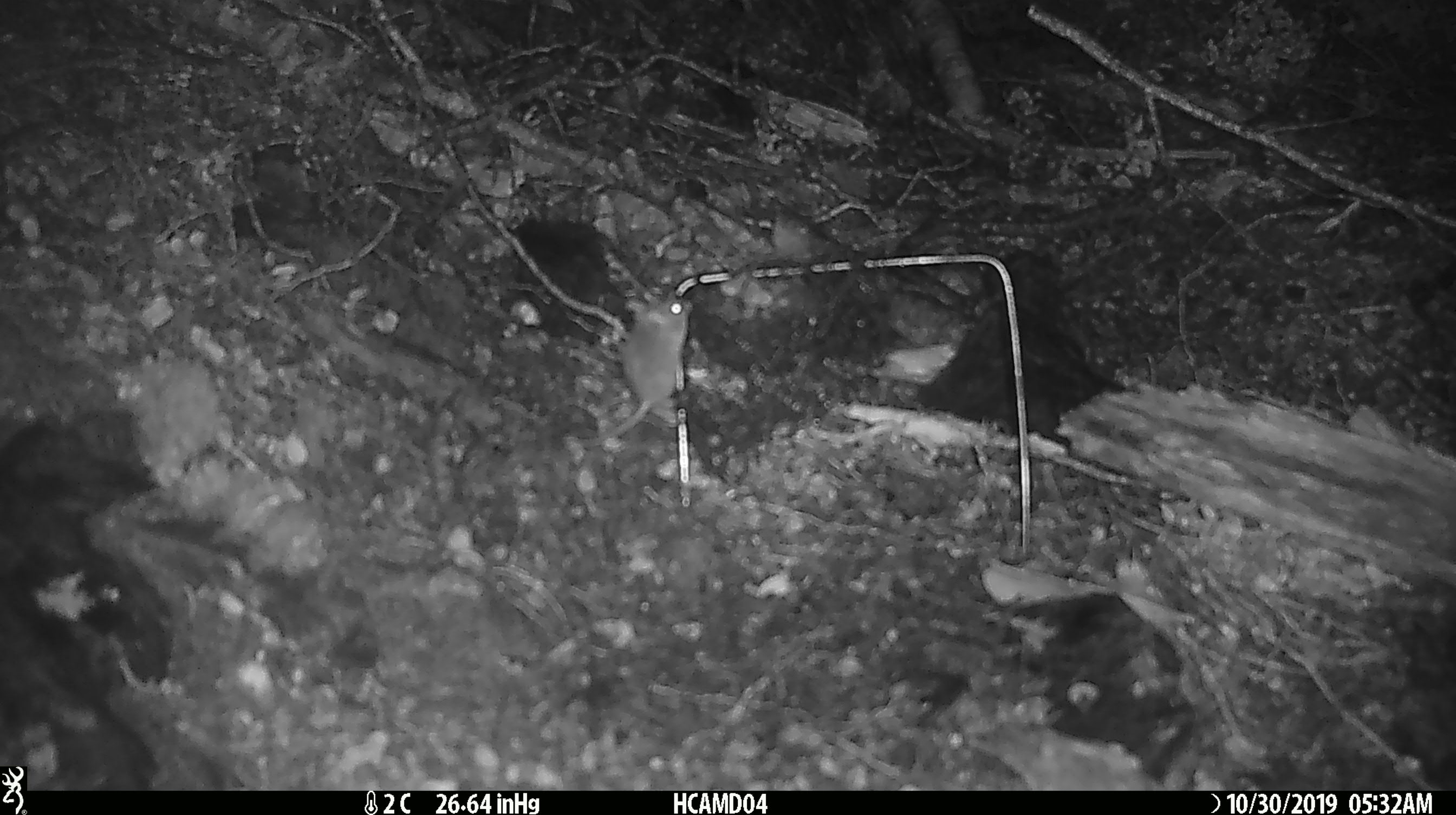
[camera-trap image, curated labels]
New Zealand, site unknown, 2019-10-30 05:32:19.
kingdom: Animalia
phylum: Chordata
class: Mammalia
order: Rodentia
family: Muridae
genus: Mus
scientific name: Mus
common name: mouse